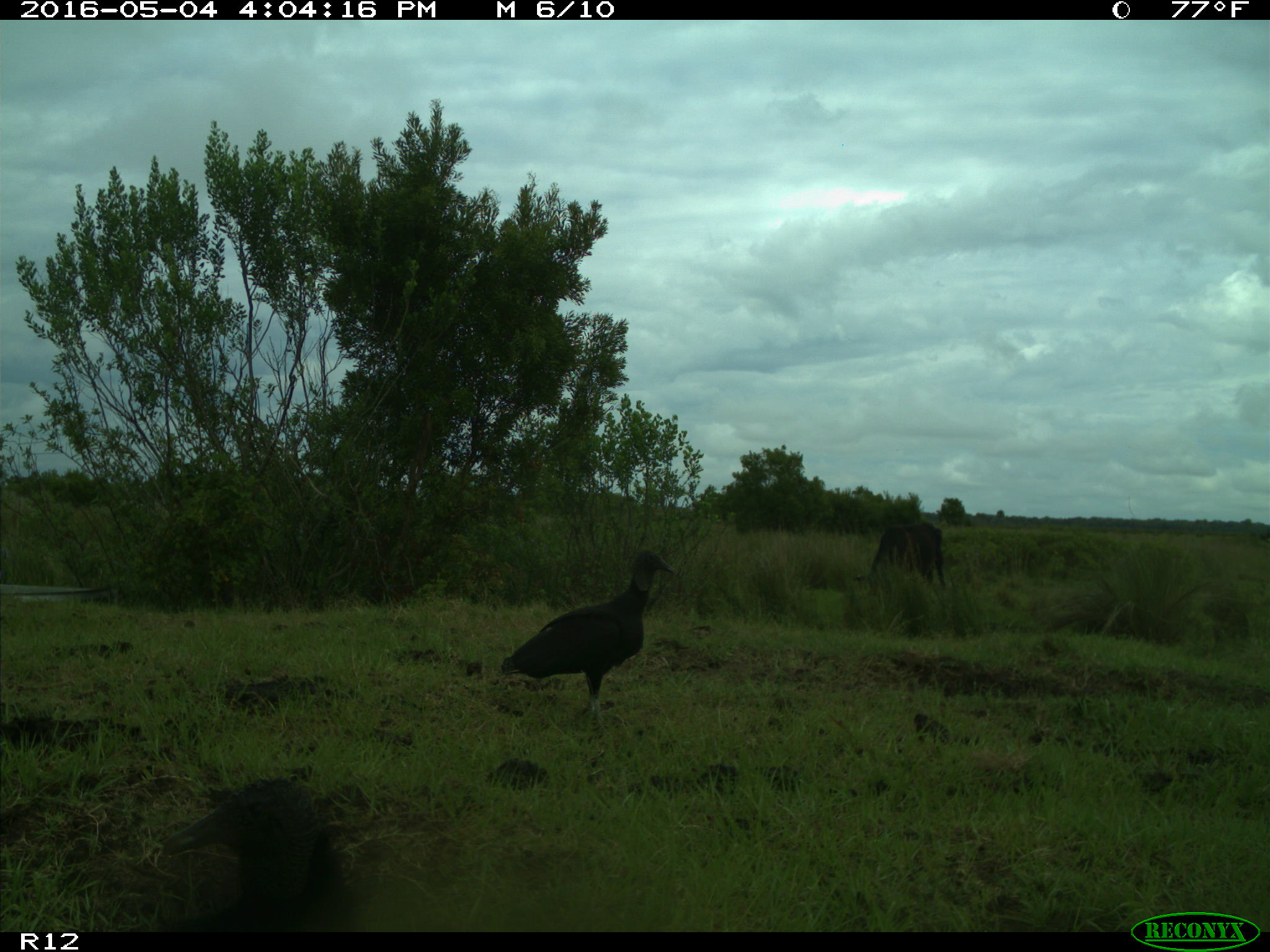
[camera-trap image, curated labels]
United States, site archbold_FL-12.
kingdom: Animalia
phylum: Chordata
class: Mammalia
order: Artiodactyla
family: Bovidae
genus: Bos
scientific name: Bos taurus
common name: domestic cow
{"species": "Bos taurus (domestic cow)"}